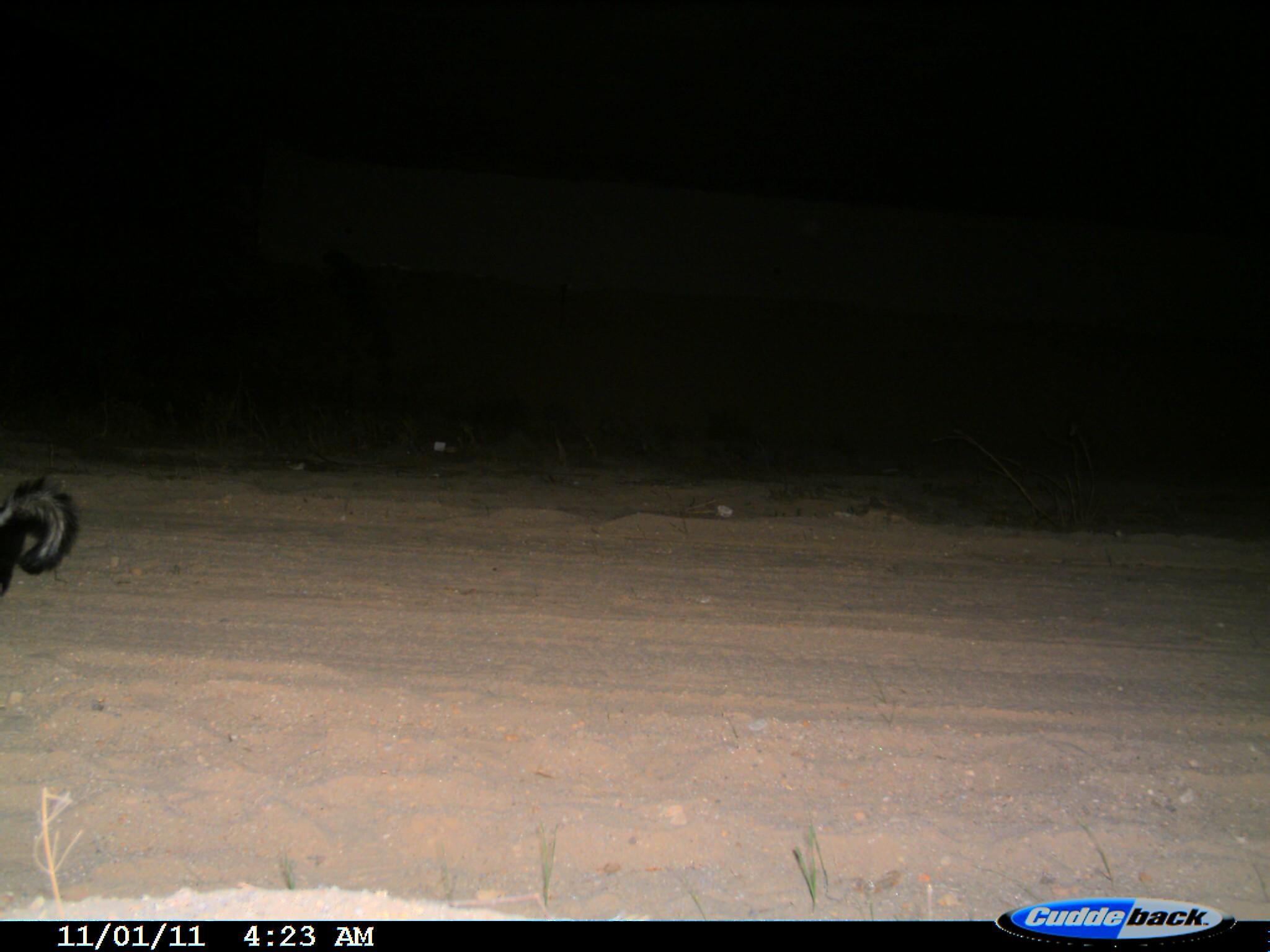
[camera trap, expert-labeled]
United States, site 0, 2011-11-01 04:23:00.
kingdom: Animalia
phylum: Chordata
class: Mammalia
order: Carnivora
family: Mephitidae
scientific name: Mephitidae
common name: skunk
Skunk (Mephitidae).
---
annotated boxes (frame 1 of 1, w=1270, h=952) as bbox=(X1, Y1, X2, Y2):
skunk: bbox=(6, 465, 87, 603)